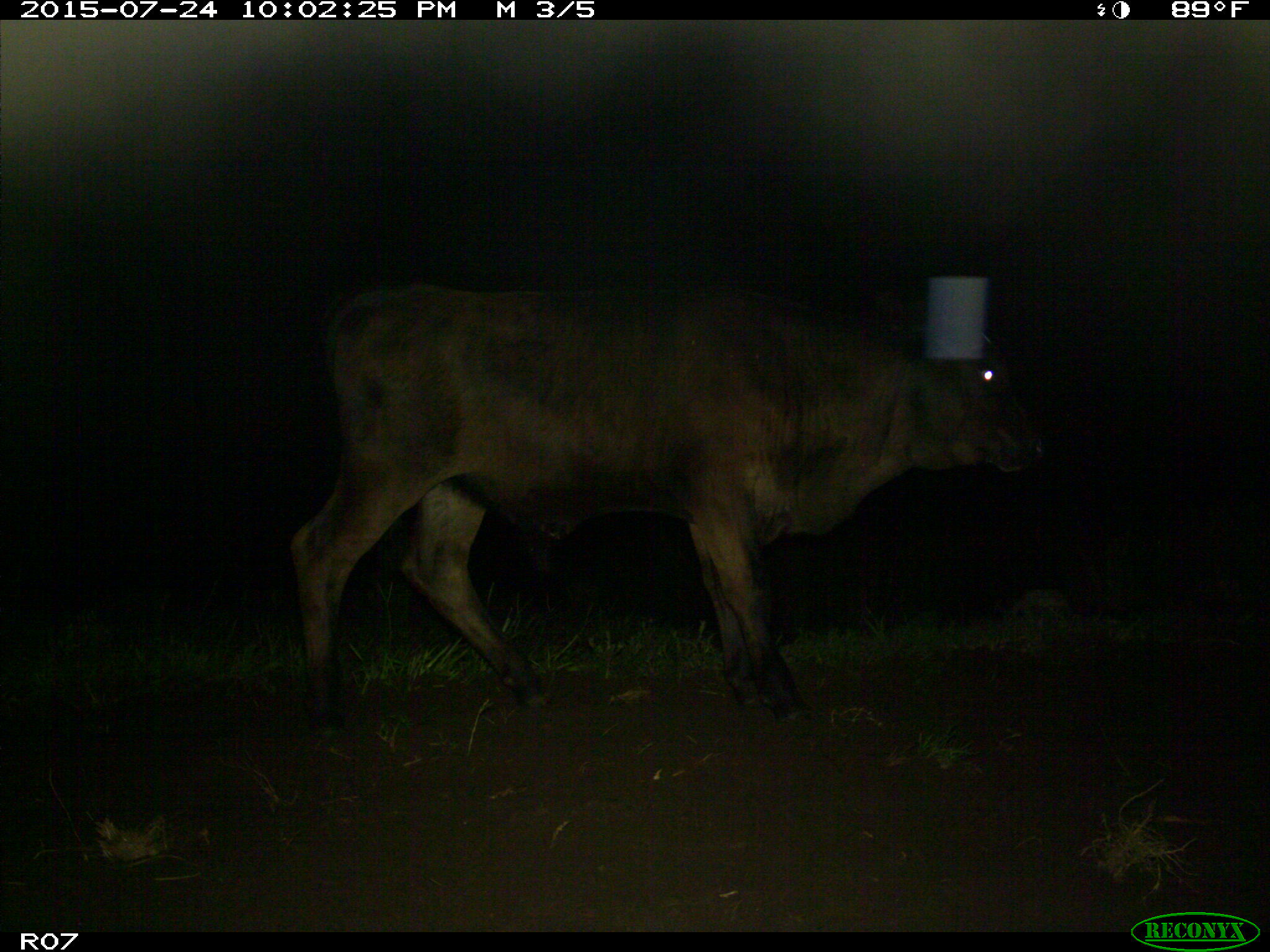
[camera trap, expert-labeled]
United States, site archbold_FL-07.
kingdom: Animalia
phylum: Chordata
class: Mammalia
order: Artiodactyla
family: Bovidae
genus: Bos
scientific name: Bos taurus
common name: domestic cow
Bos taurus (domestic cow).